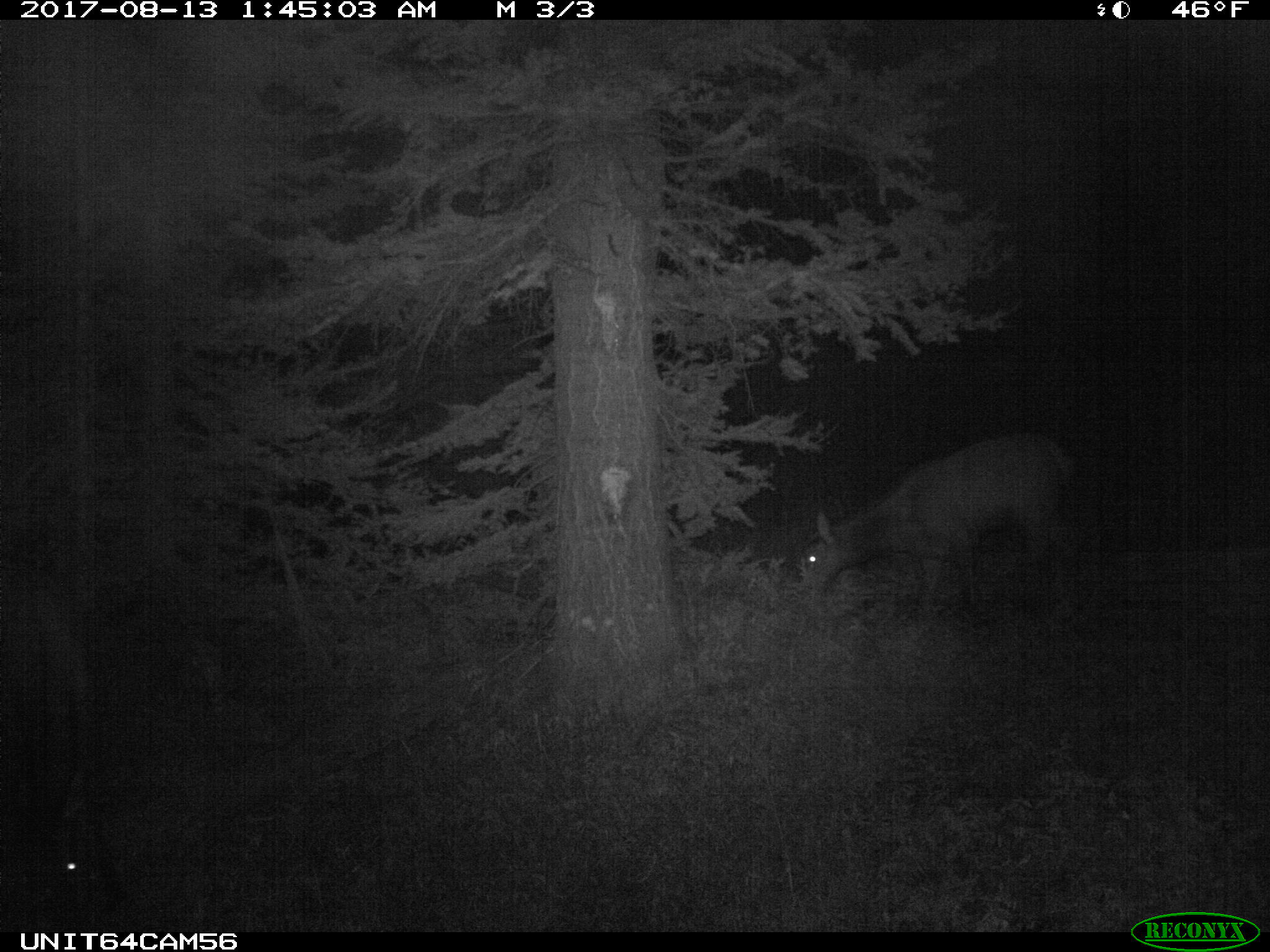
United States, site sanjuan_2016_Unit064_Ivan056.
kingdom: Animalia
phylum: Chordata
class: Mammalia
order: Artiodactyla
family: Cervidae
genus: Cervus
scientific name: Cervus elaphus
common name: red deer